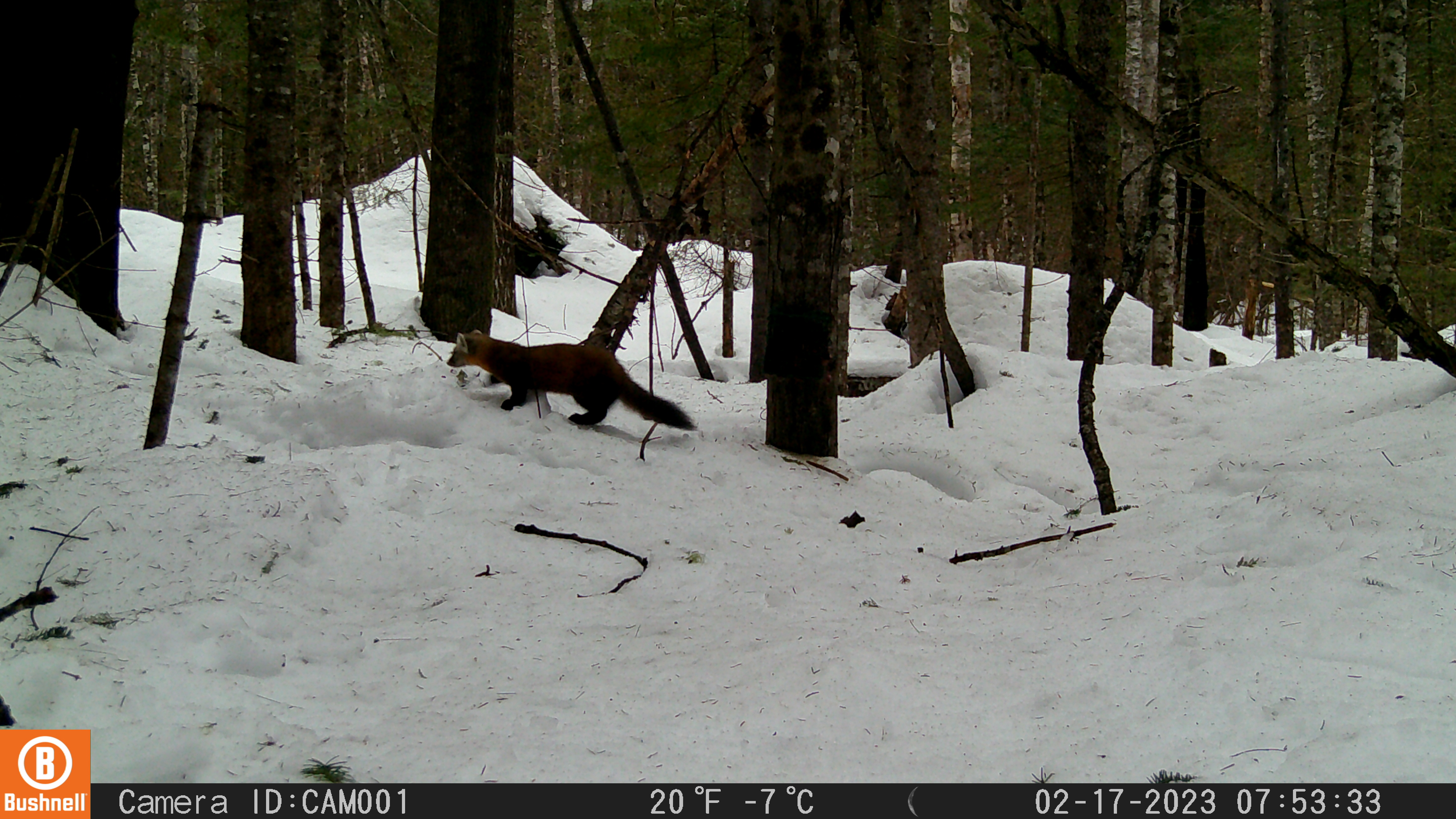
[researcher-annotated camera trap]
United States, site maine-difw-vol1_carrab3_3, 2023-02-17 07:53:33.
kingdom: Animalia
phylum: Chordata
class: Mammalia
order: Carnivora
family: Mustelidae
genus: Martes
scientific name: Martes americana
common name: american marten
American marten (Martes americana).